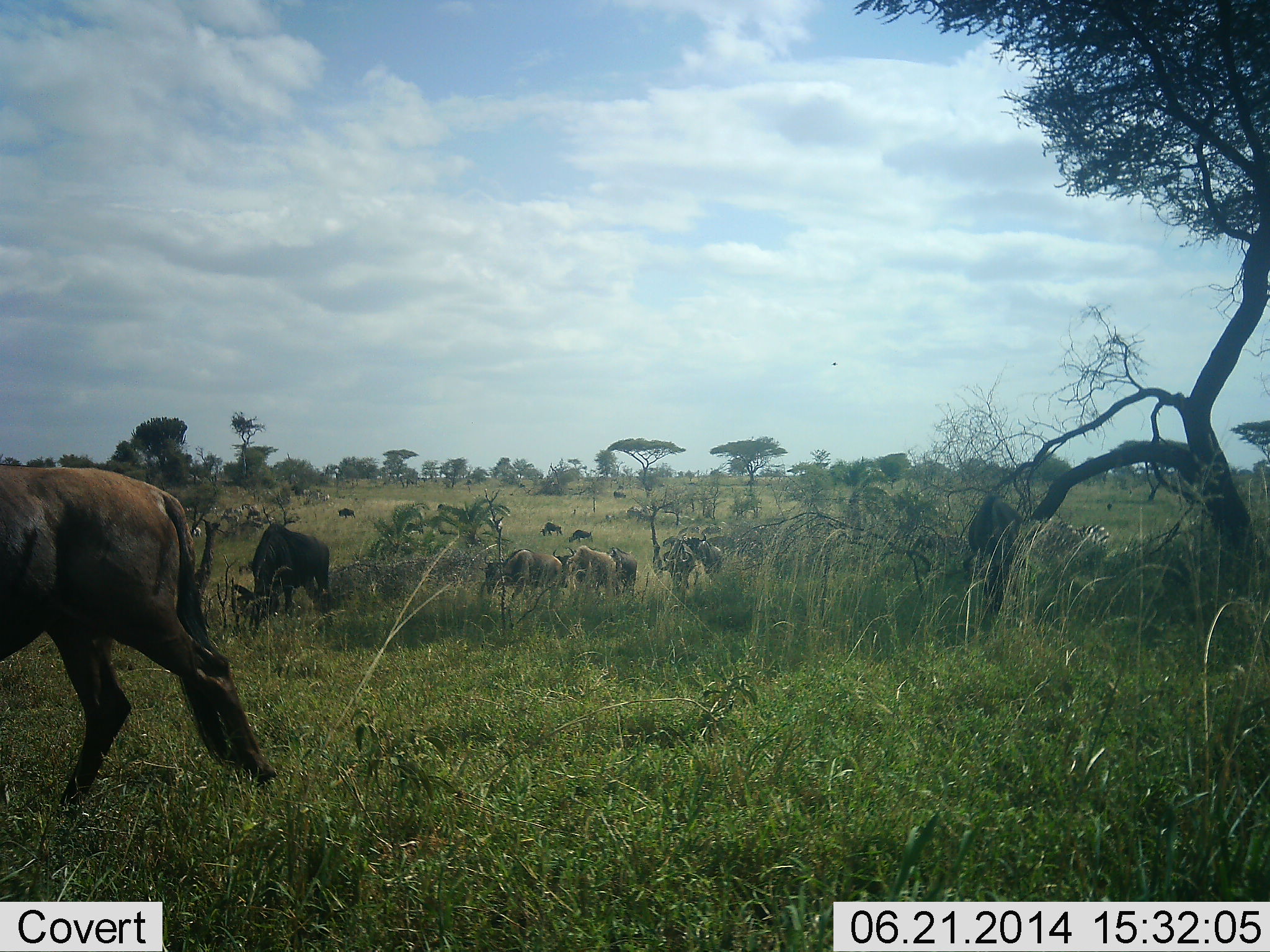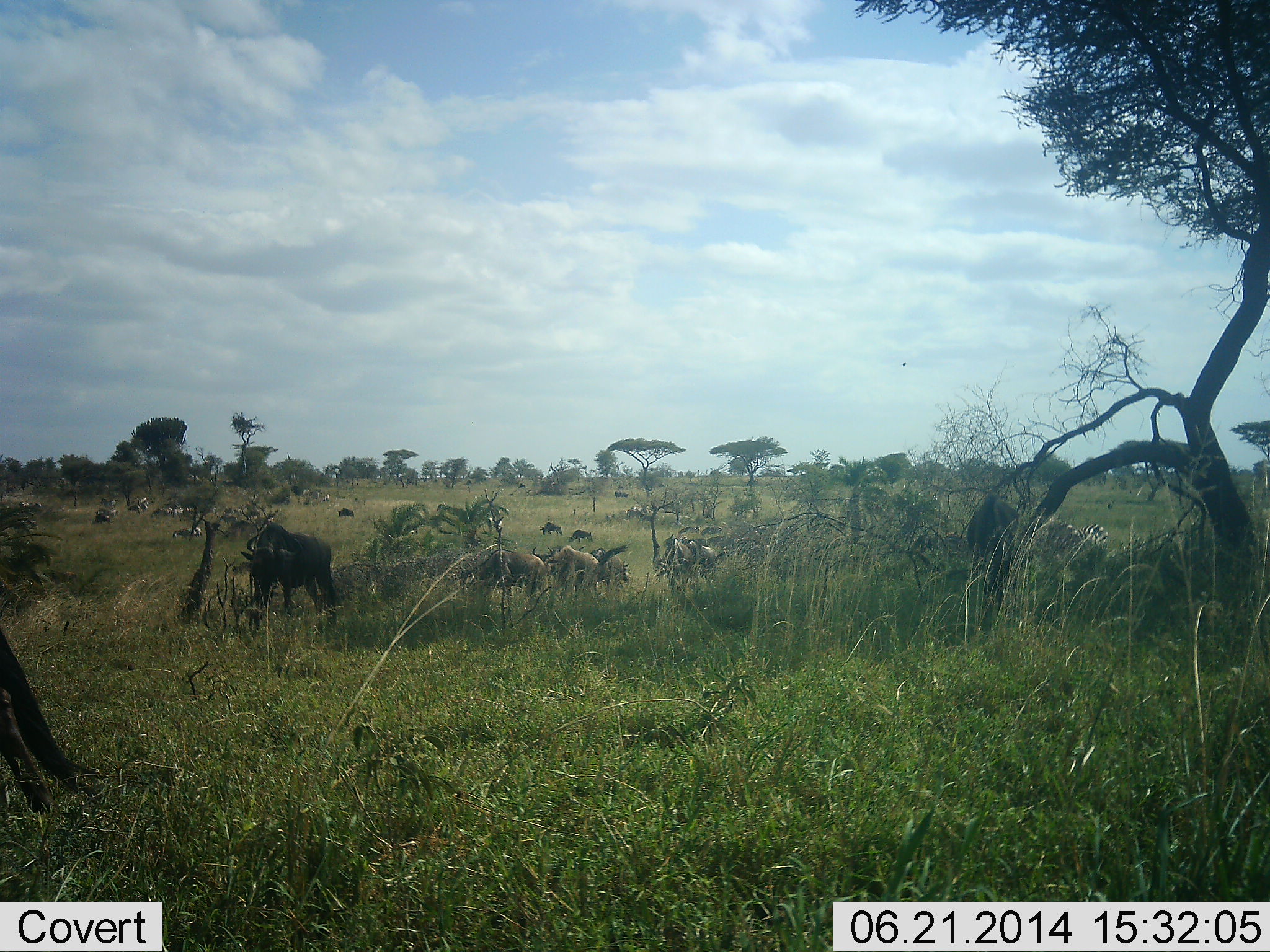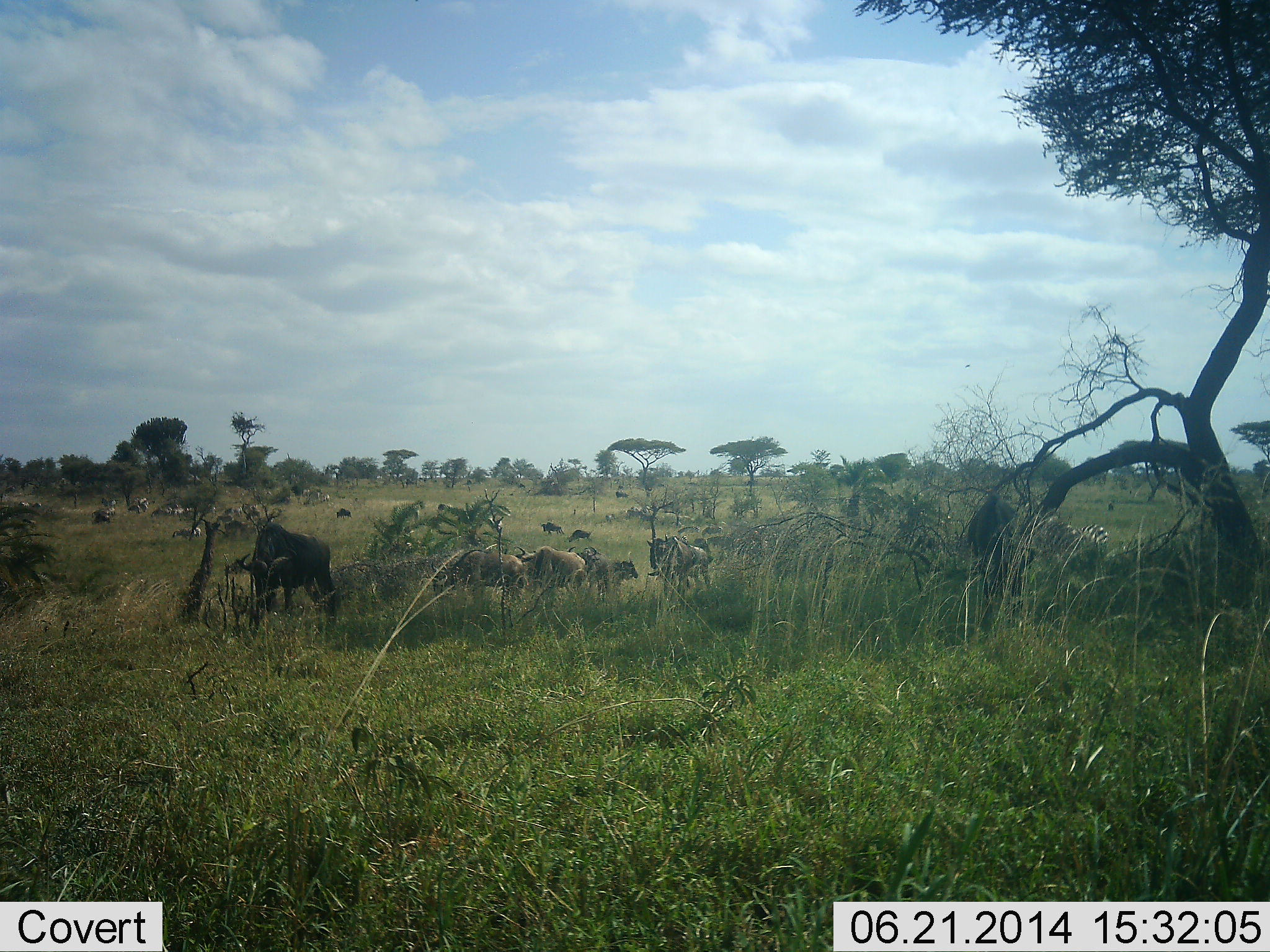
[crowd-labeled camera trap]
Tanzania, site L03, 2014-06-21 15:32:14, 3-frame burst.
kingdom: Animalia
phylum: Chordata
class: Mammalia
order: Artiodactyla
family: Bovidae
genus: Connochaetes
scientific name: Connochaetes taurinus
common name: blue wildebeest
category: wildebeest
Wildebeest (blue wildebeest) (Connochaetes taurinus), count 11-50. Behavior (volunteer vote fractions): standing 46%, resting 0%, moving 85%, interacting 0%. Young present (vote fraction): 0%. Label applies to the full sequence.